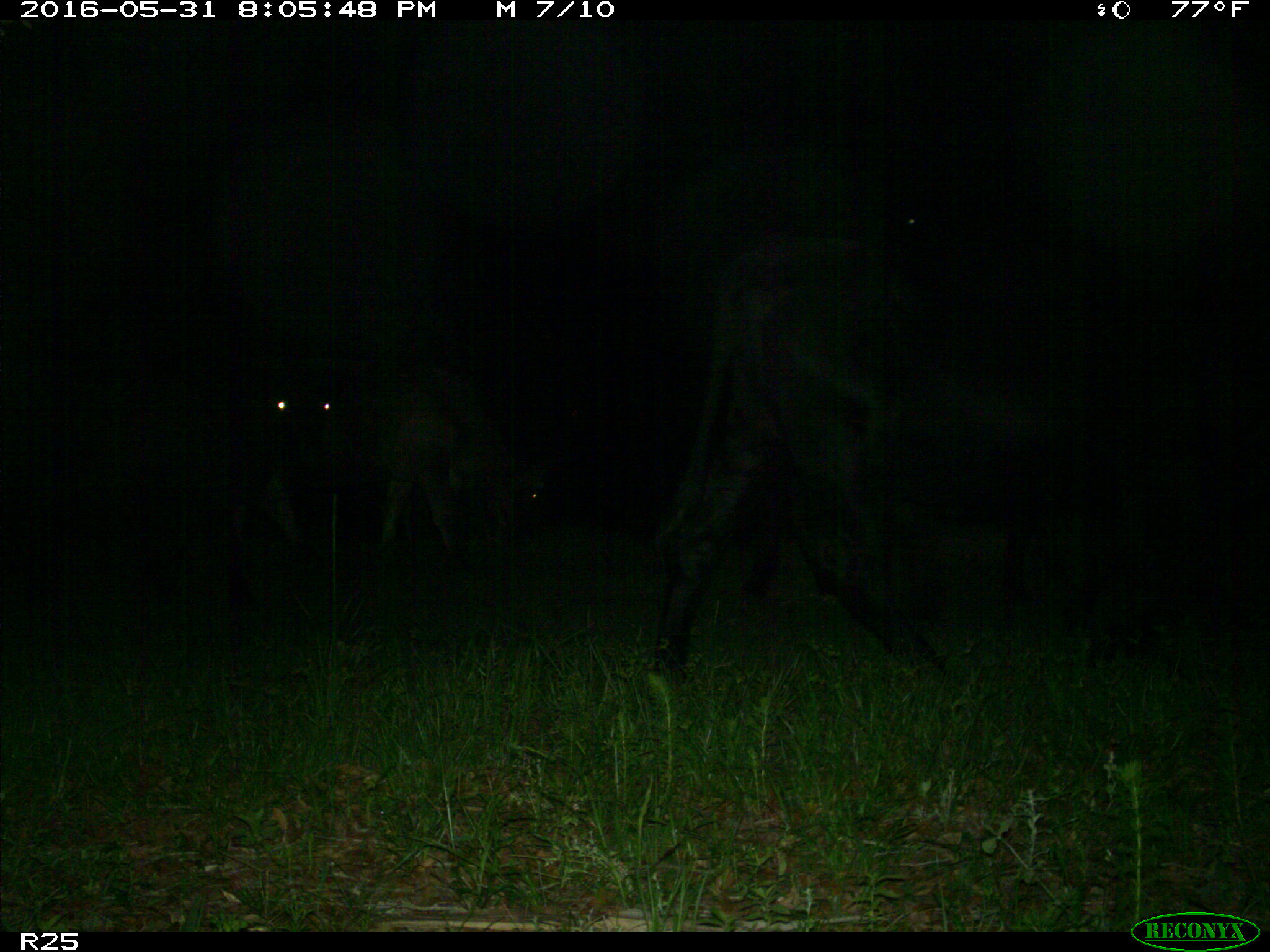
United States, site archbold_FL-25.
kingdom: Animalia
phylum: Chordata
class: Mammalia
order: Artiodactyla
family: Bovidae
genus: Bos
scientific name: Bos taurus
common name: domestic cow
Bos taurus (domestic cow).